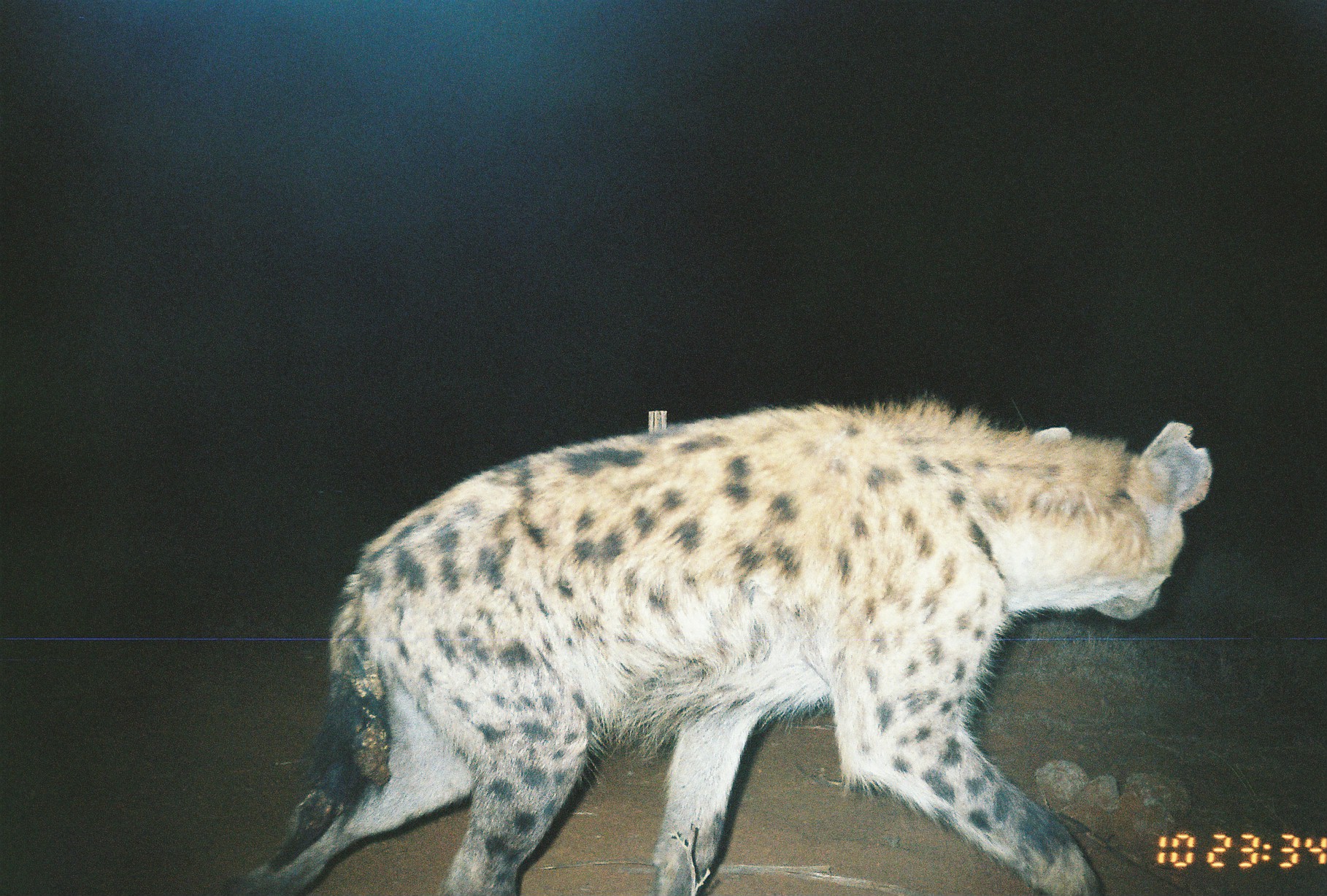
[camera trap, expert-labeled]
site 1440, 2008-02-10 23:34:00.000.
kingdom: Animalia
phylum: Chordata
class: Mammalia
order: Carnivora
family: Hyaenidae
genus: Crocuta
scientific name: Crocuta crocuta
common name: spotted hyena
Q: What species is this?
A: Crocuta crocuta (spotted hyena).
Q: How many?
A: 1.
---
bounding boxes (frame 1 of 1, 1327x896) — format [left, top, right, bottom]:
crocuta crocuta: [204, 393, 1213, 896]